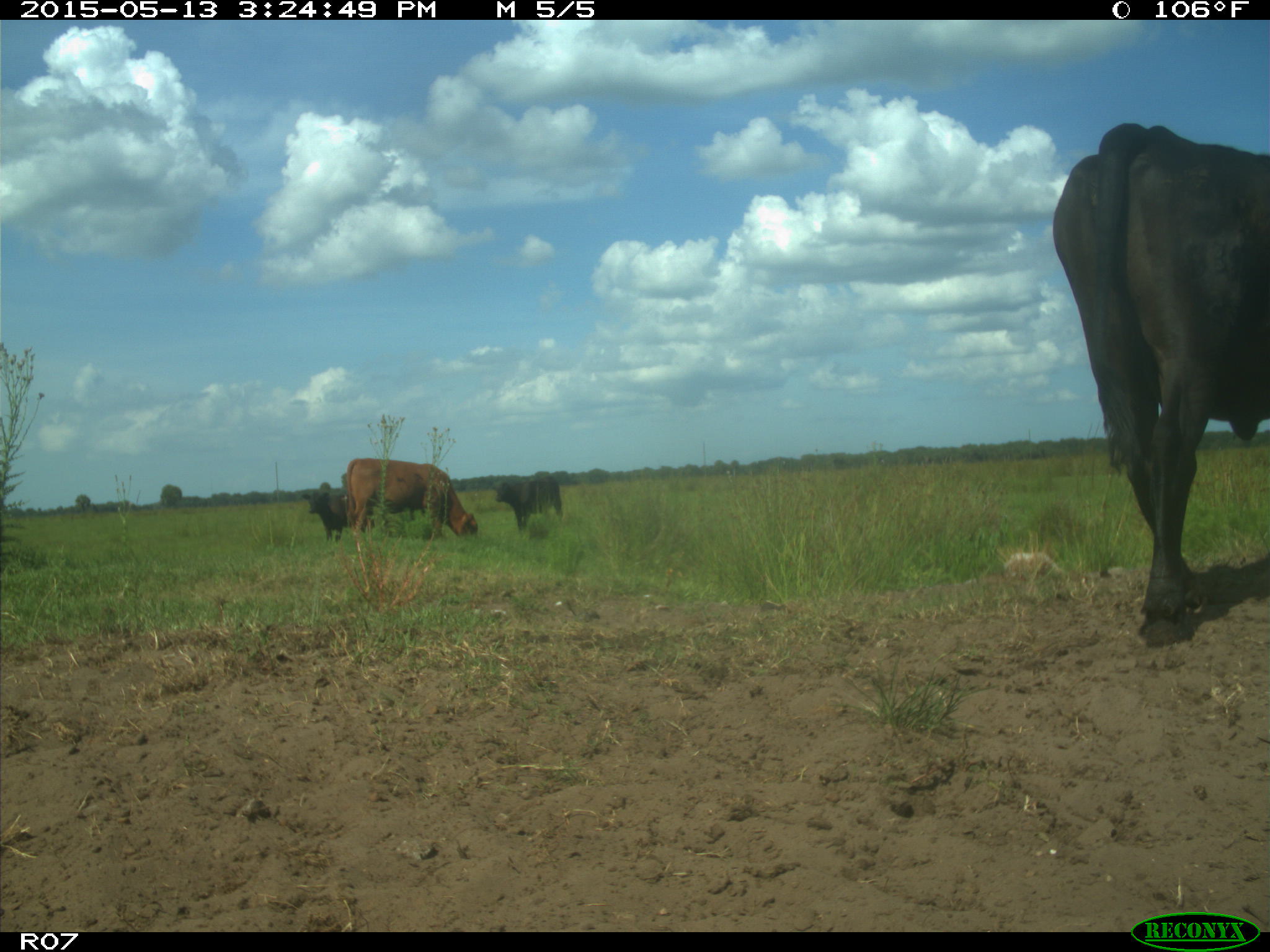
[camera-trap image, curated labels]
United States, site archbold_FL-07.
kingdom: Animalia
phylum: Chordata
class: Mammalia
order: Artiodactyla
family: Bovidae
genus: Bos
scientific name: Bos taurus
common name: domestic cow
Bos taurus (domestic cow).